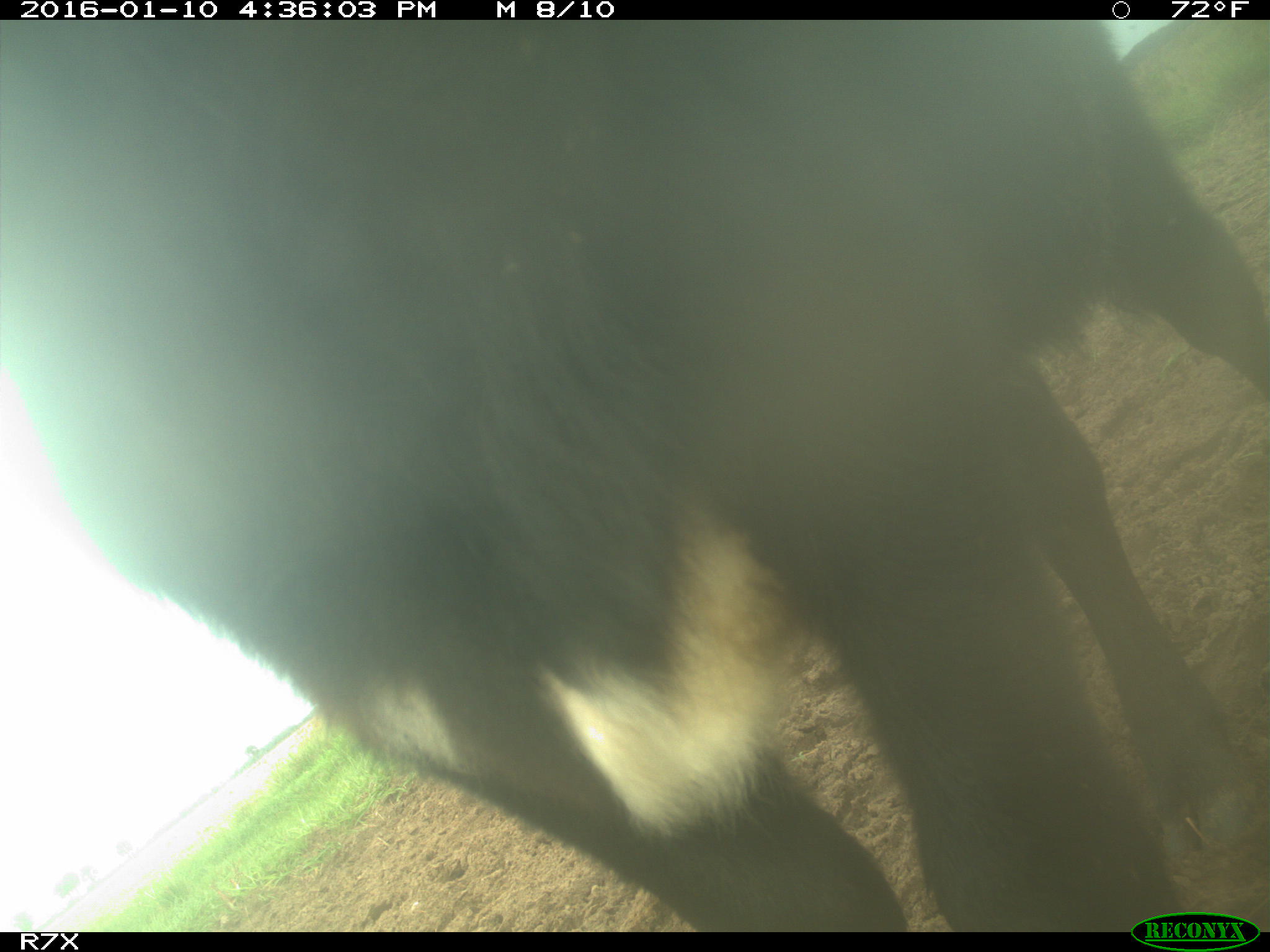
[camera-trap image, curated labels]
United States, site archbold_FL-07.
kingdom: Animalia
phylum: Chordata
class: Mammalia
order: Artiodactyla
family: Bovidae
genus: Bos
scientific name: Bos taurus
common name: domestic cow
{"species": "Bos taurus (domestic cow)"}